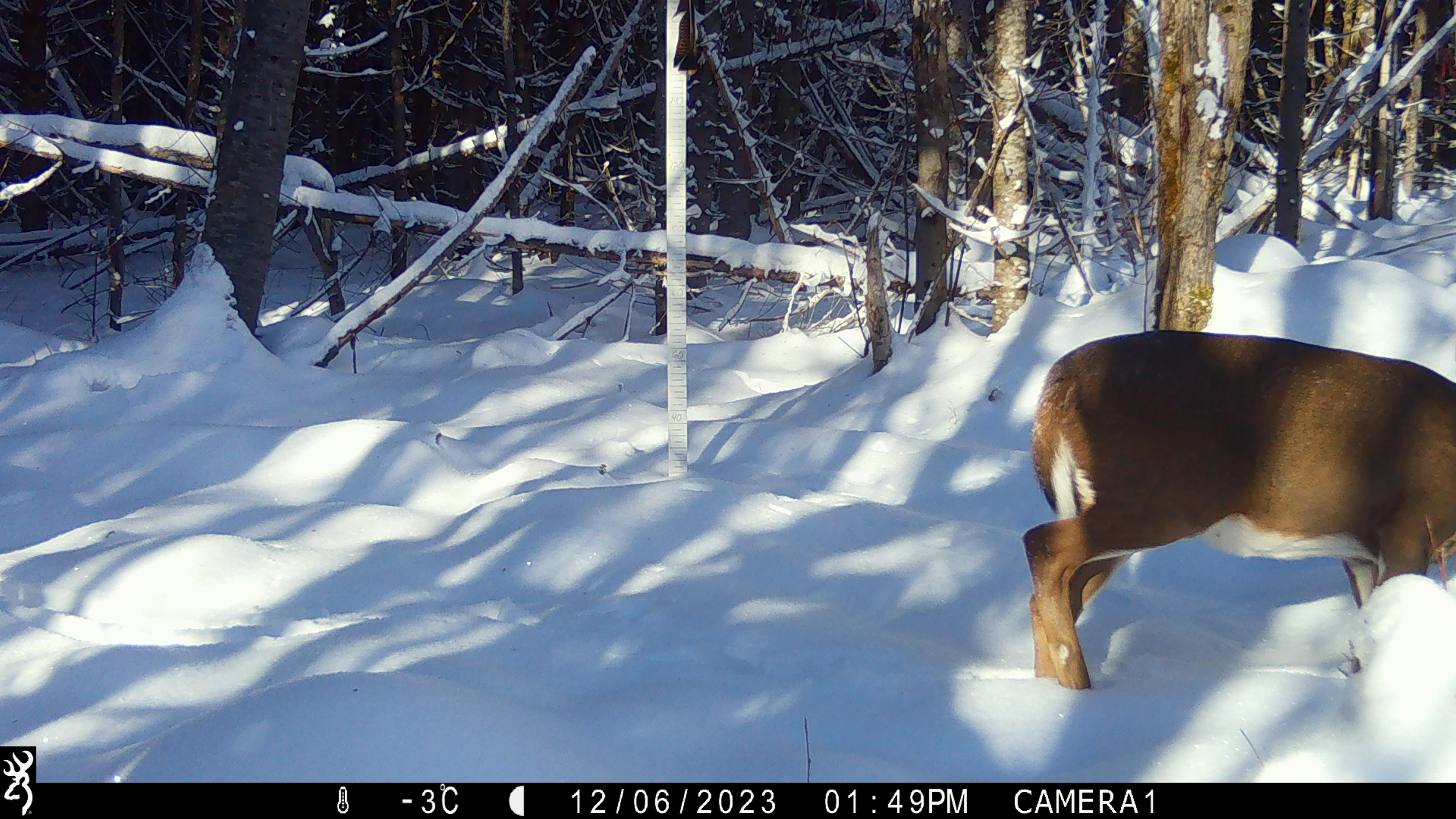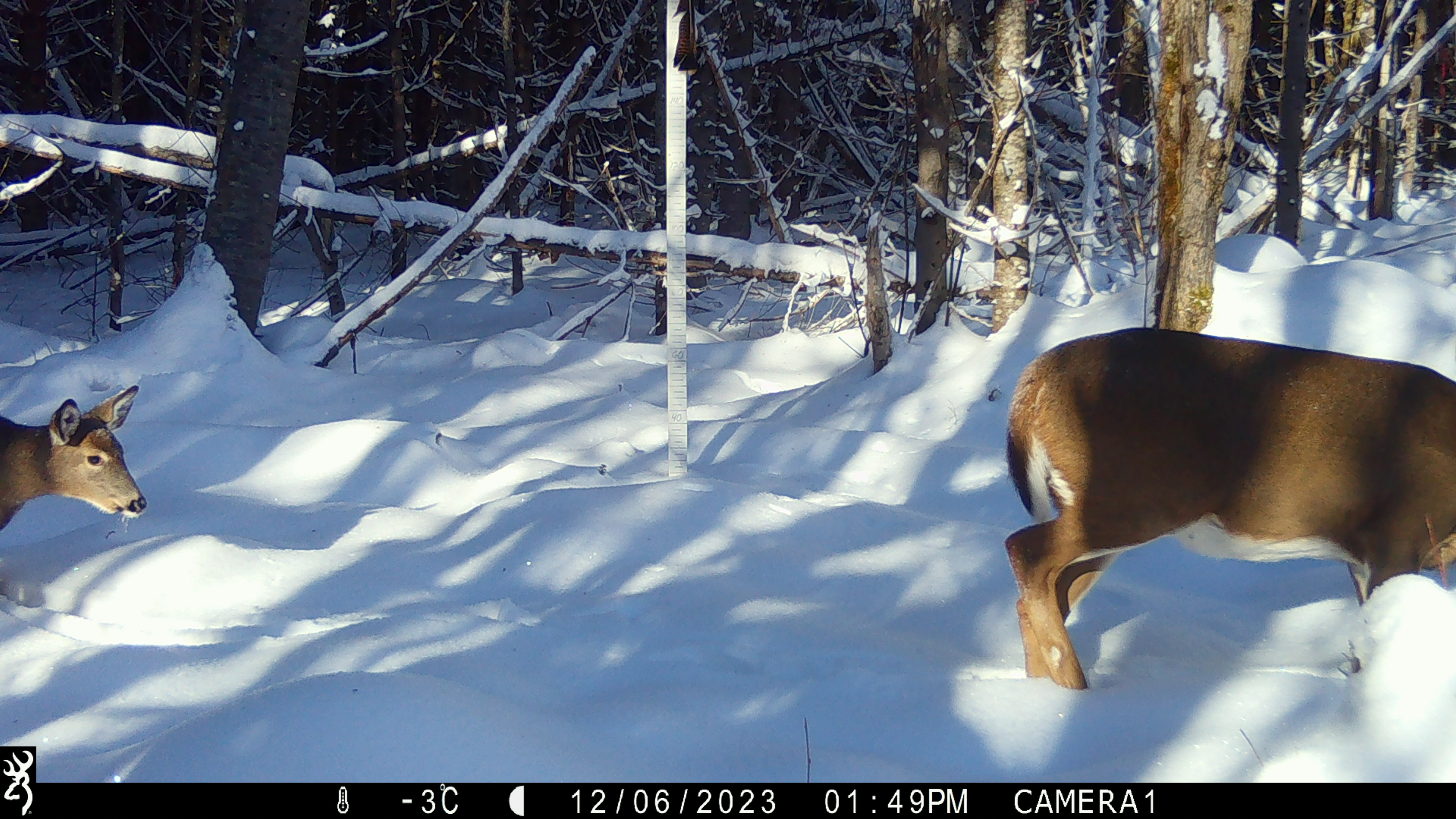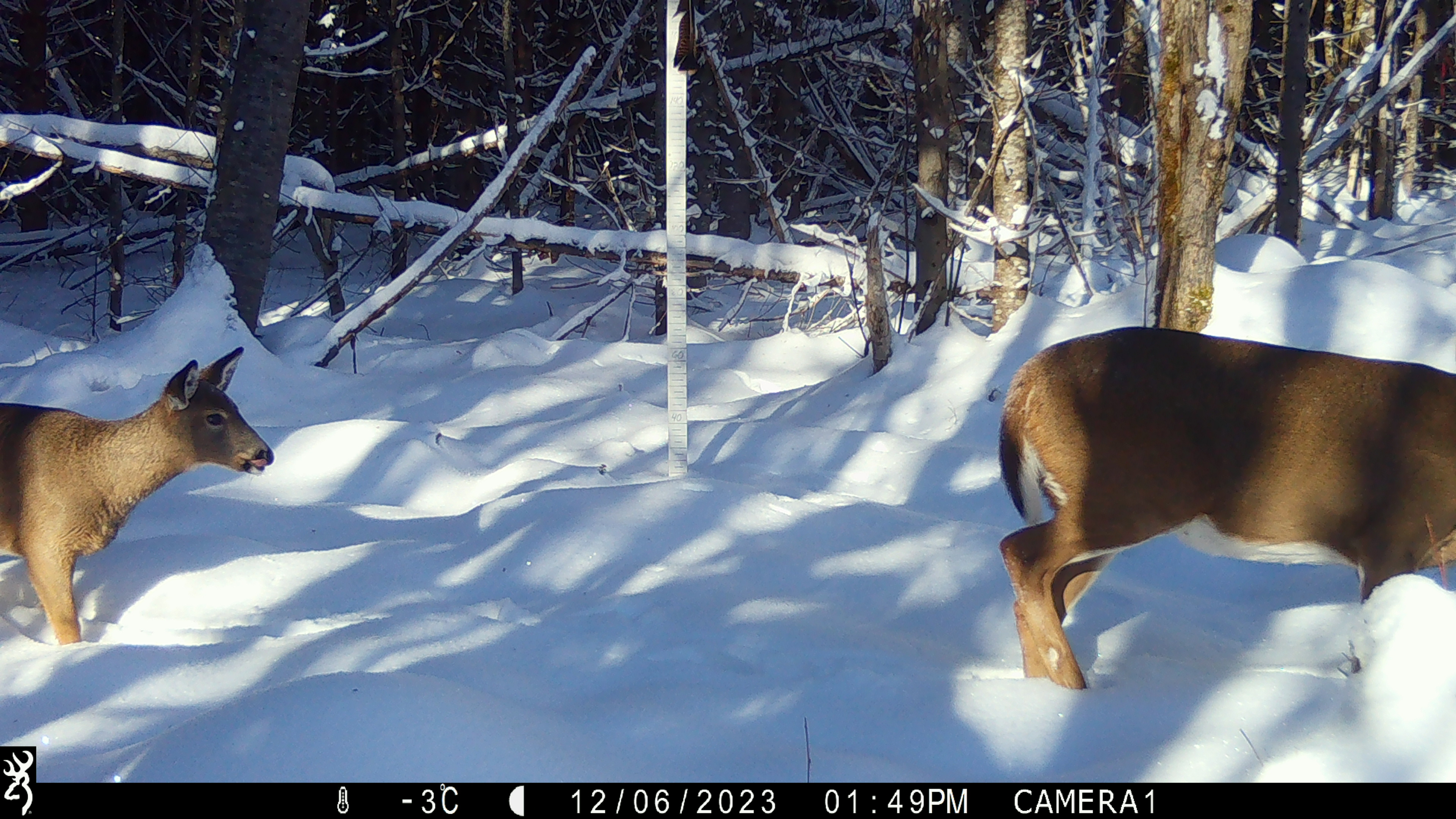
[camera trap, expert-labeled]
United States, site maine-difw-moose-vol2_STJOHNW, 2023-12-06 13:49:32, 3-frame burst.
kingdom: Animalia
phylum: Chordata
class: Mammalia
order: Artiodactyla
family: Cervidae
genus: Odocoileus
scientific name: Odocoileus virginianus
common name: white-tailed deer